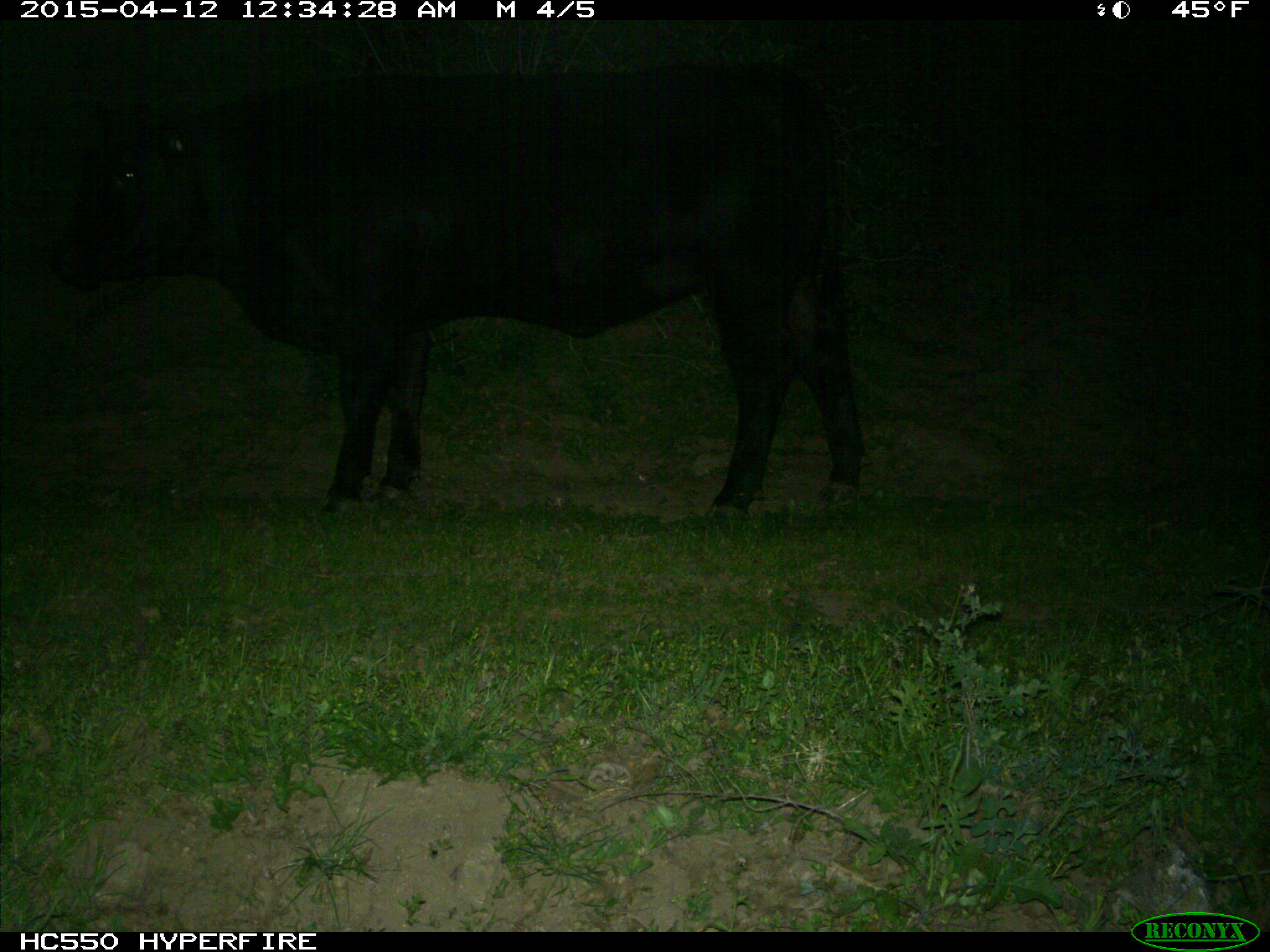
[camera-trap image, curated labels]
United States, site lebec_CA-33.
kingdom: Animalia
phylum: Chordata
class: Mammalia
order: Artiodactyla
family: Bovidae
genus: Bos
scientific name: Bos taurus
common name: domestic cow